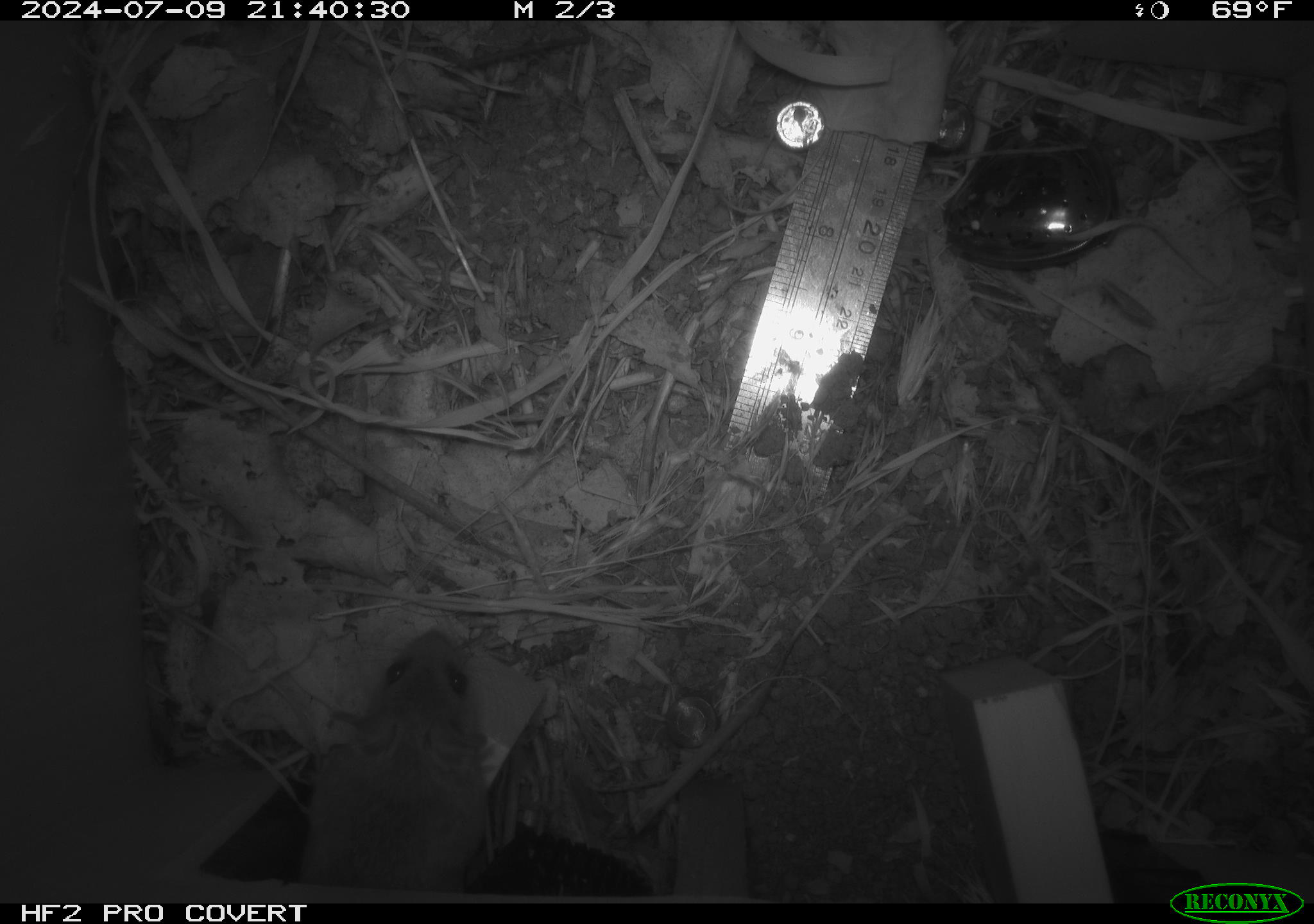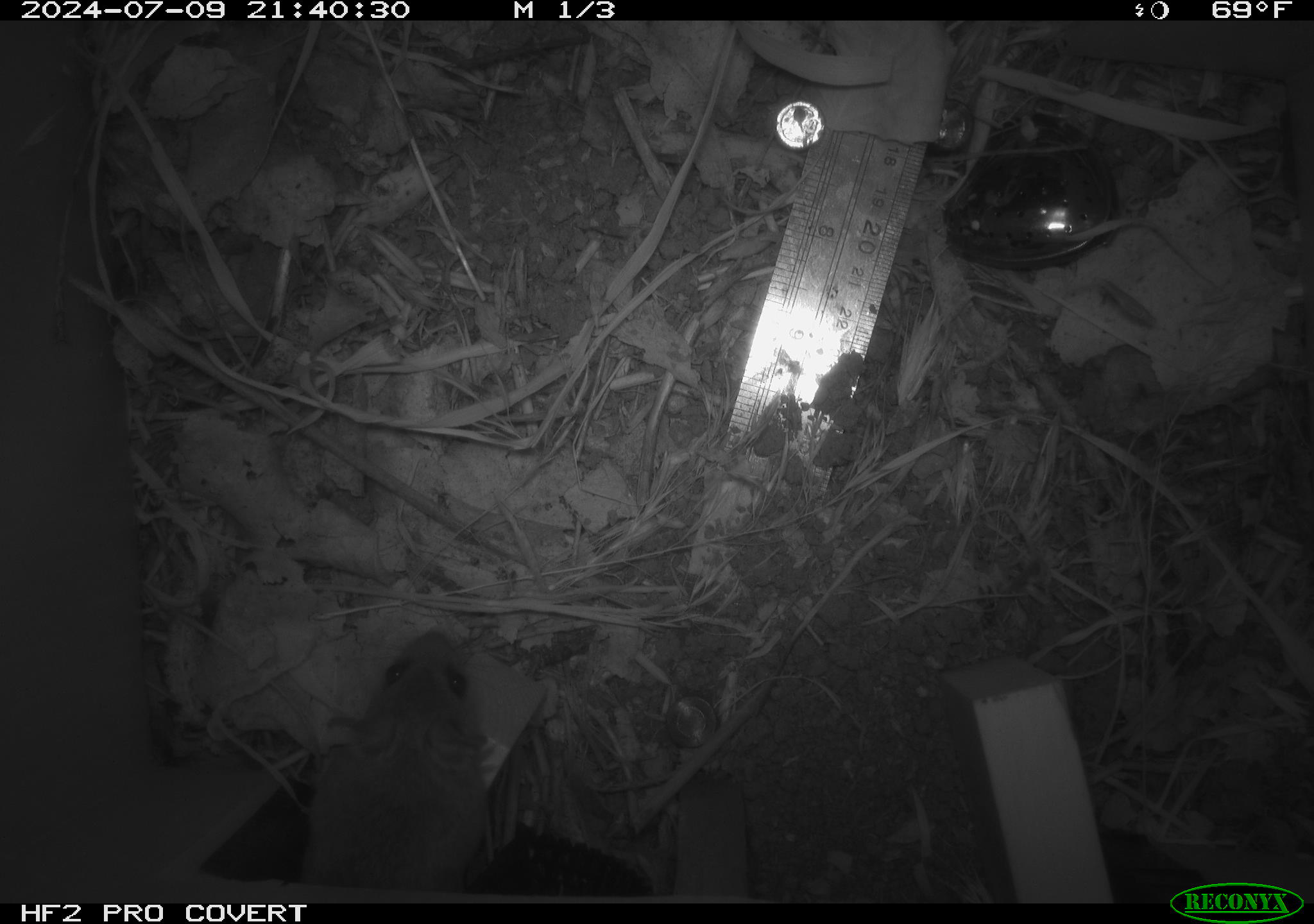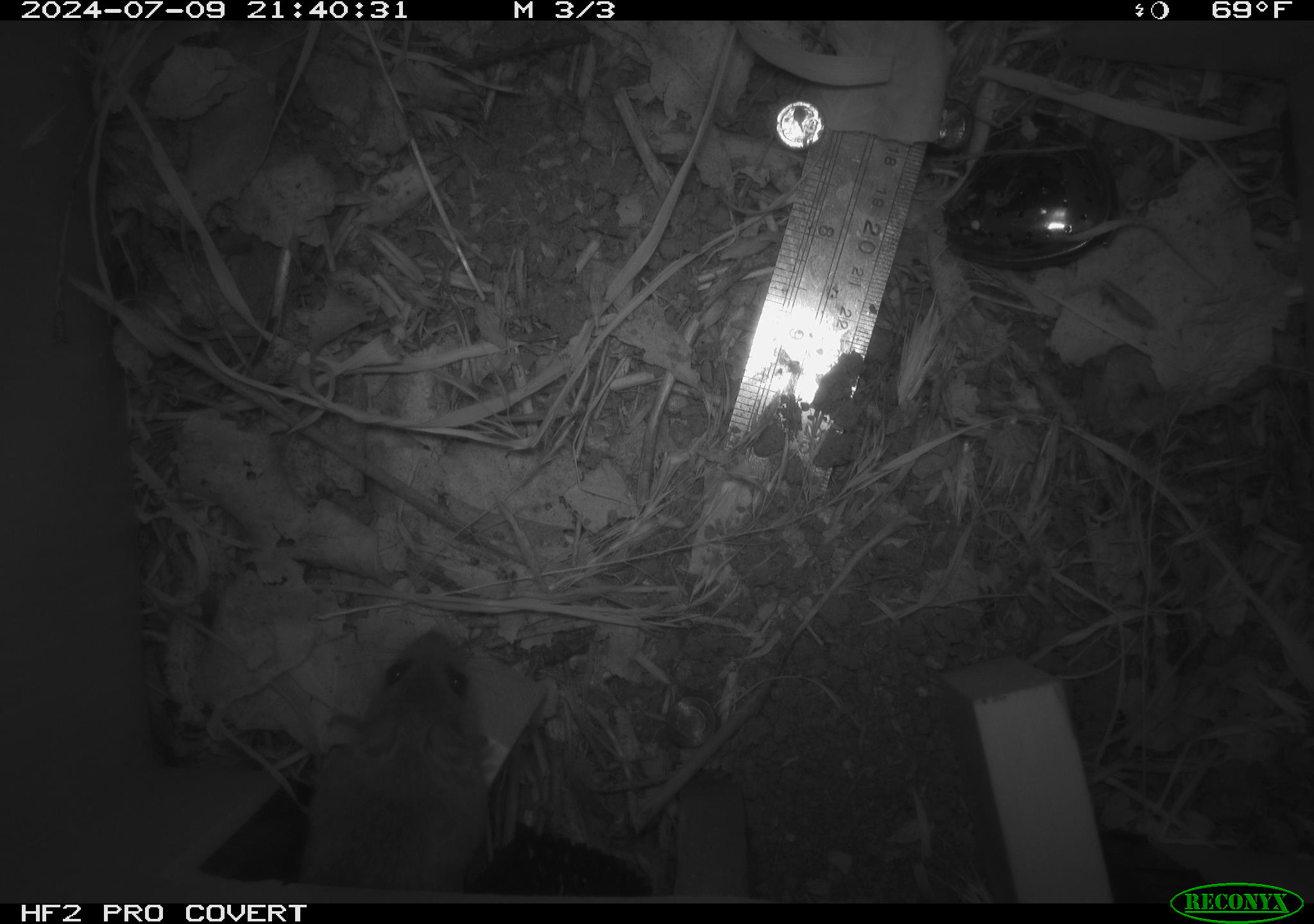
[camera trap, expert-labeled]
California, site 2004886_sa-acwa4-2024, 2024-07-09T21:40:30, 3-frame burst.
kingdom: Animalia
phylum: Chordata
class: Mammalia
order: Rodentia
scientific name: Rodentia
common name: mouse species